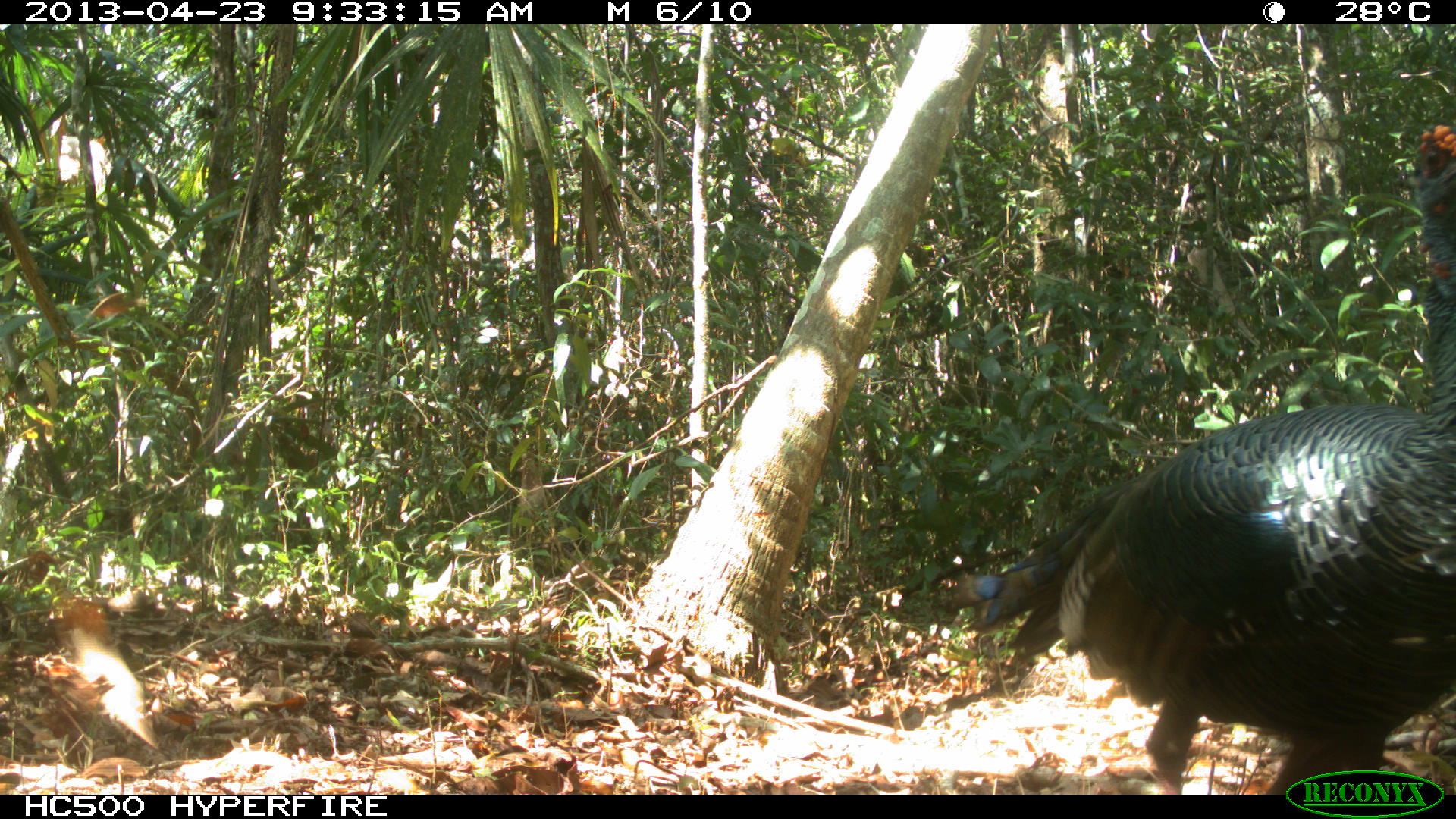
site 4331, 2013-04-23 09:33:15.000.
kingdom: Animalia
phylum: Chordata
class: Aves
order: Galliformes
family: Phasianidae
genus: Meleagris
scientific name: Meleagris ocellata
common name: ocellated turkey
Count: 2.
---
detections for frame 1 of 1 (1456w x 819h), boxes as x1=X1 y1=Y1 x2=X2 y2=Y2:
meleagris ocellata: x1=945 y1=121 x2=1456 y2=795